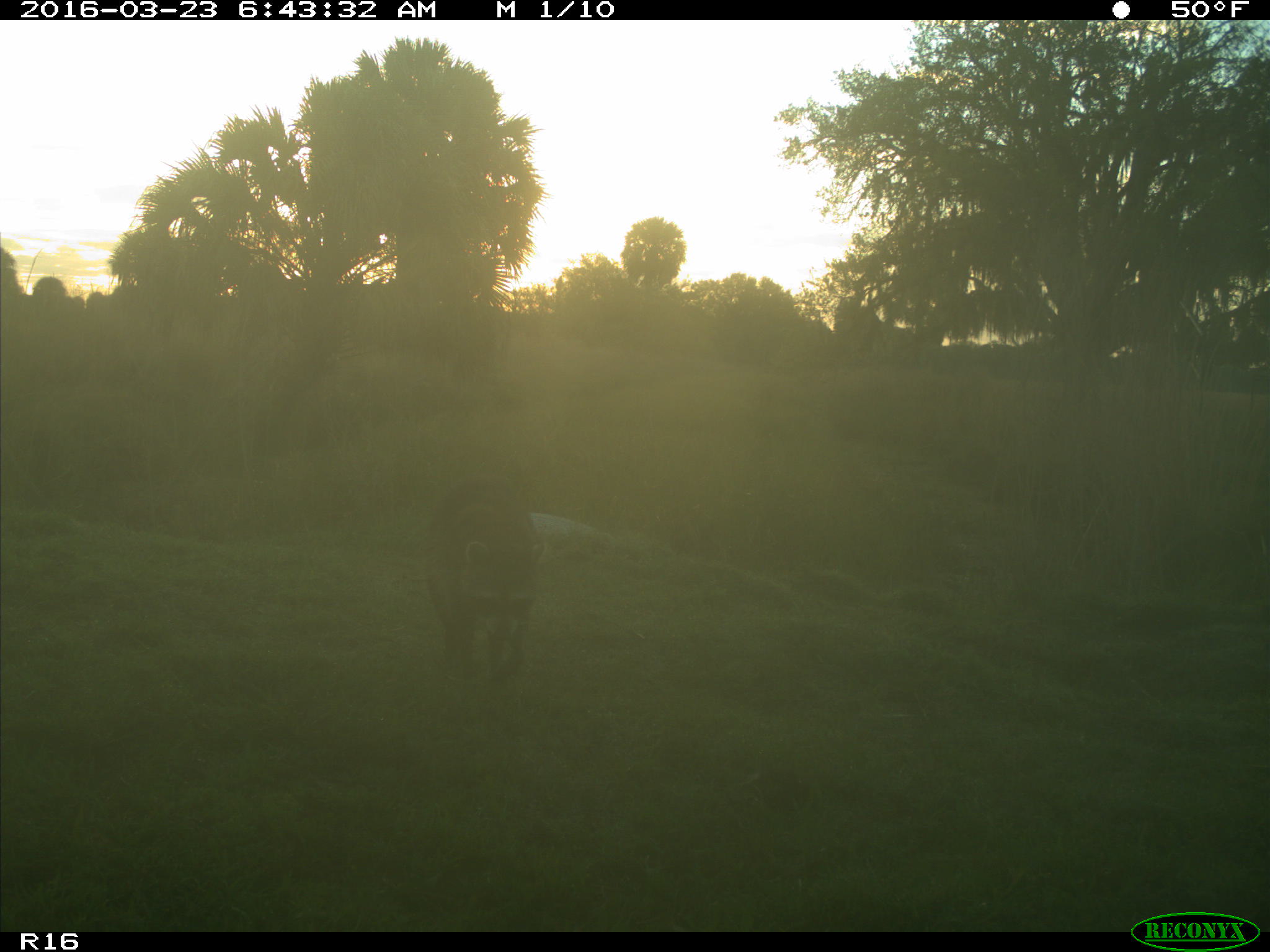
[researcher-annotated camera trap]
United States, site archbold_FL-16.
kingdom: Animalia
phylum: Chordata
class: Mammalia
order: Carnivora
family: Procyonidae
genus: Procyon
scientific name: Procyon lotor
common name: common raccoon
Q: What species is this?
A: Procyon lotor (common raccoon).